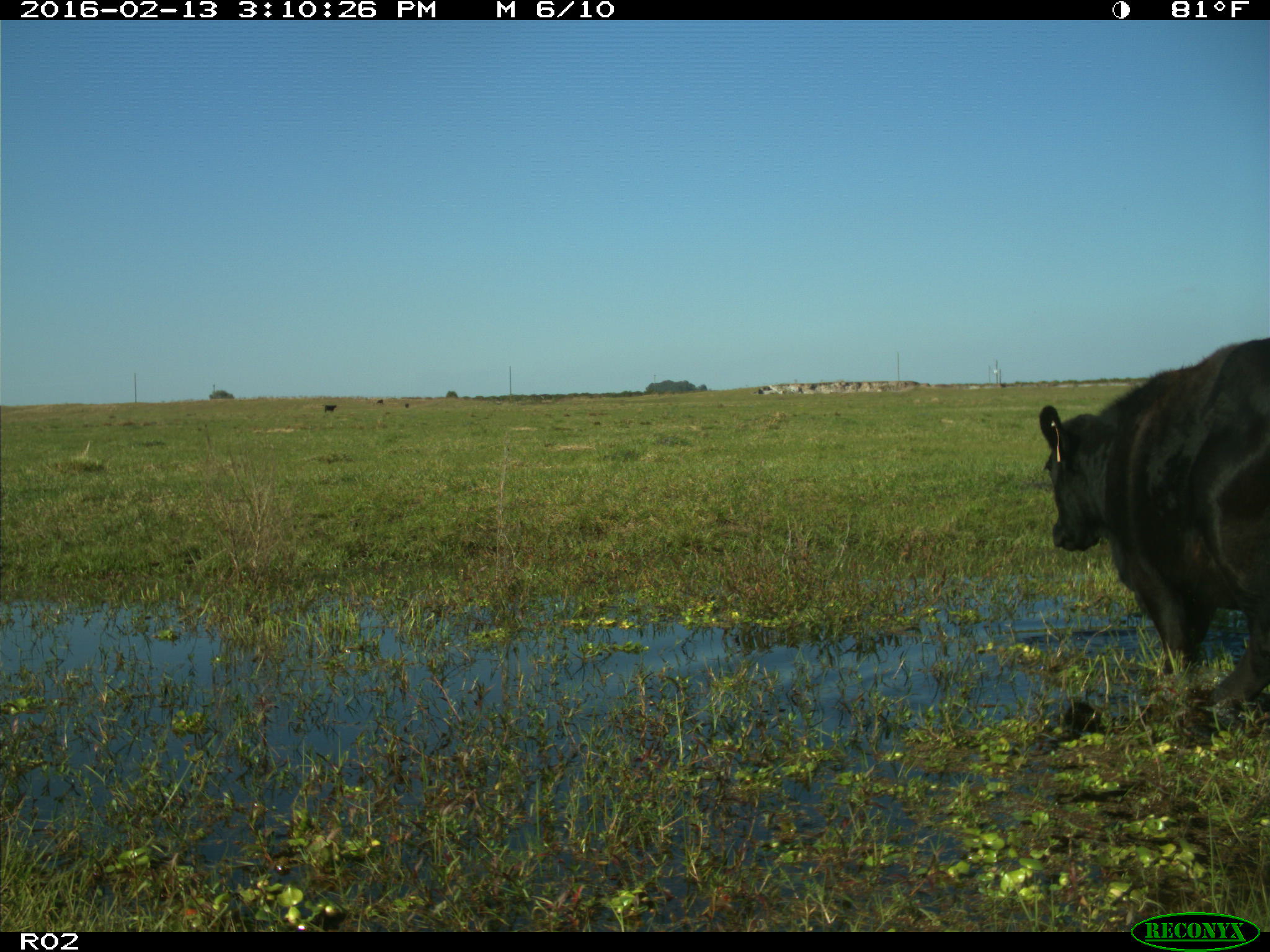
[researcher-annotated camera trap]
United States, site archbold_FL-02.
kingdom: Animalia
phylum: Chordata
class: Mammalia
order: Artiodactyla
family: Bovidae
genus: Bos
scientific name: Bos taurus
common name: domestic cow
Bos taurus (domestic cow).